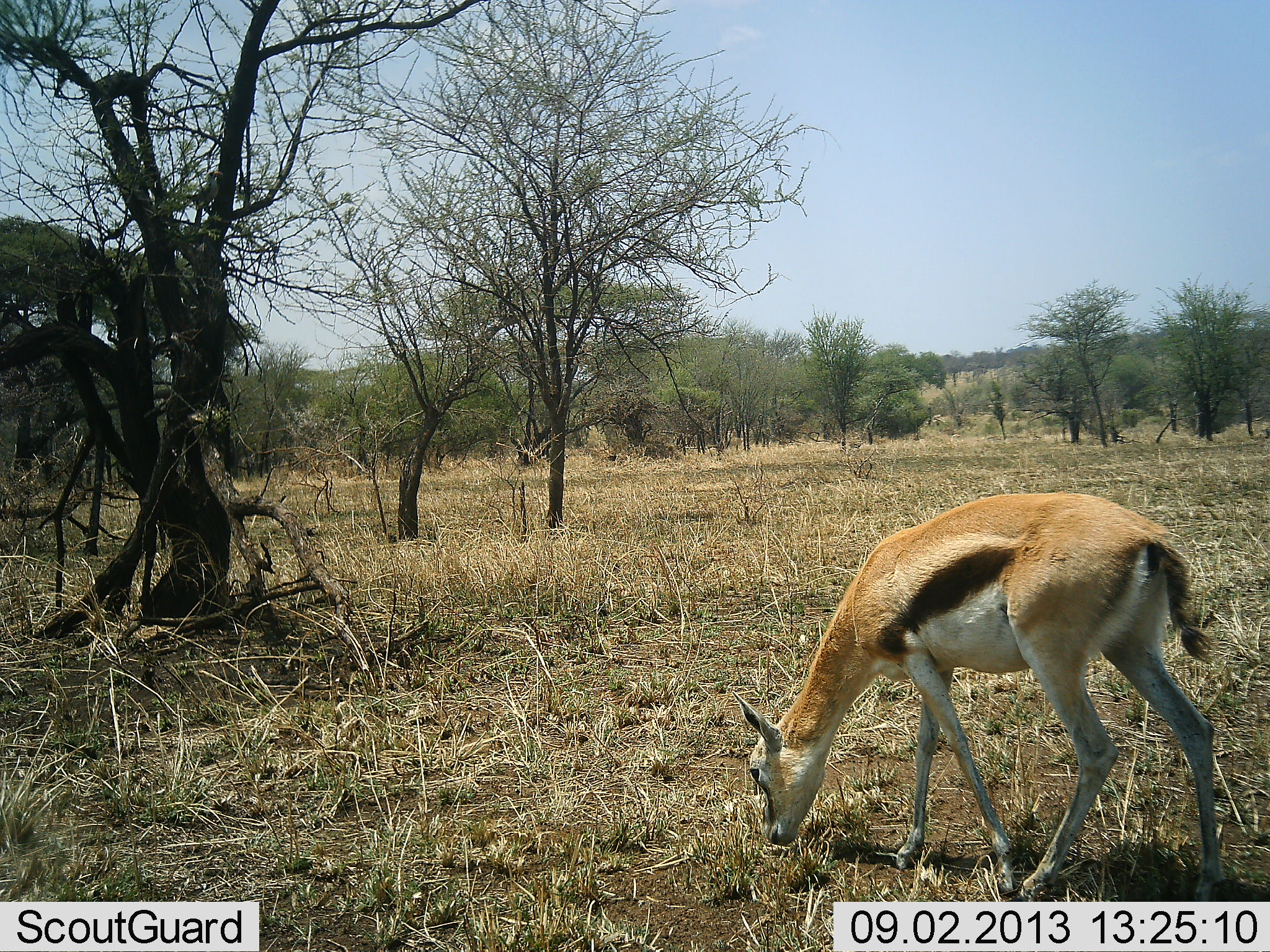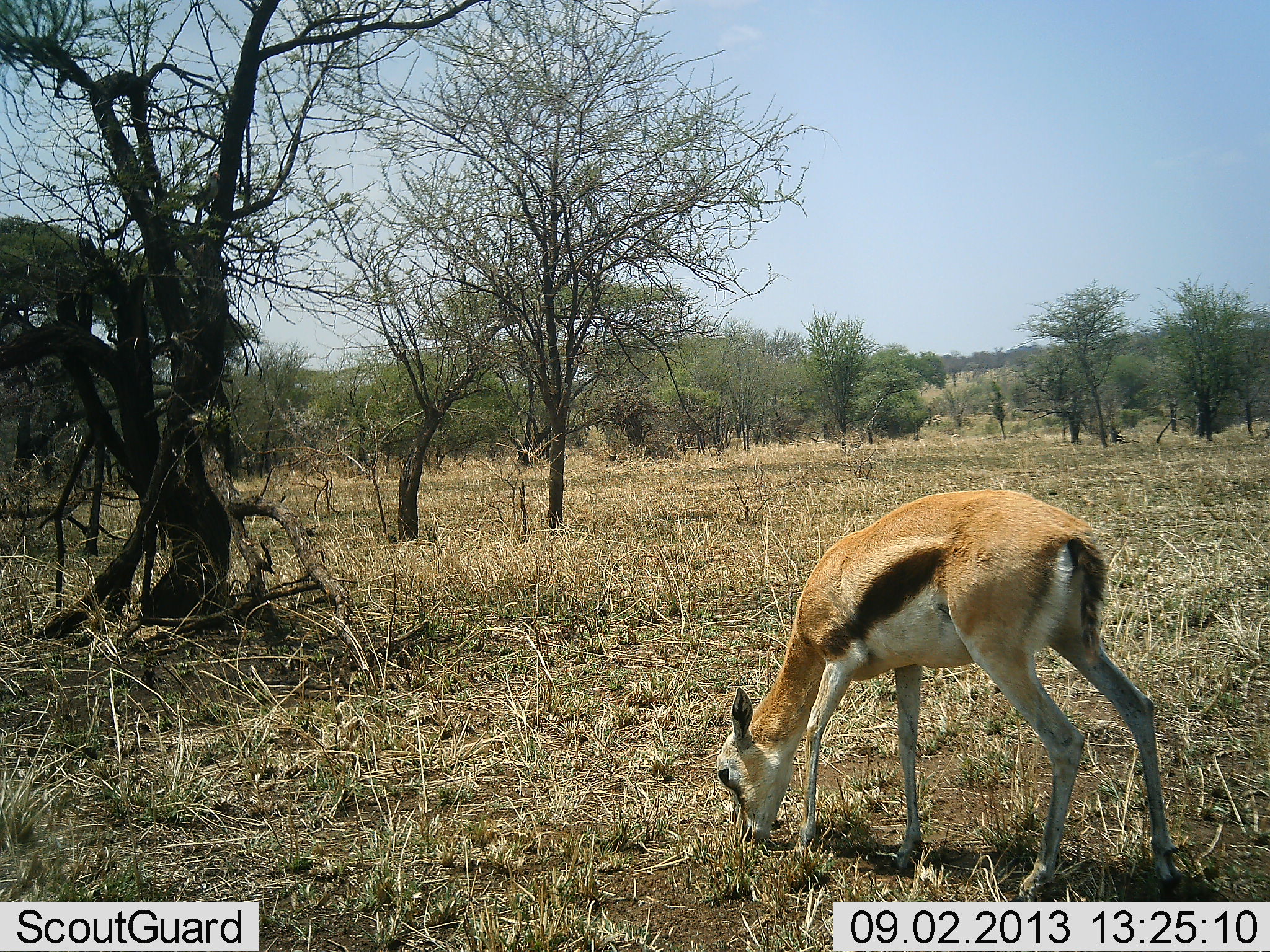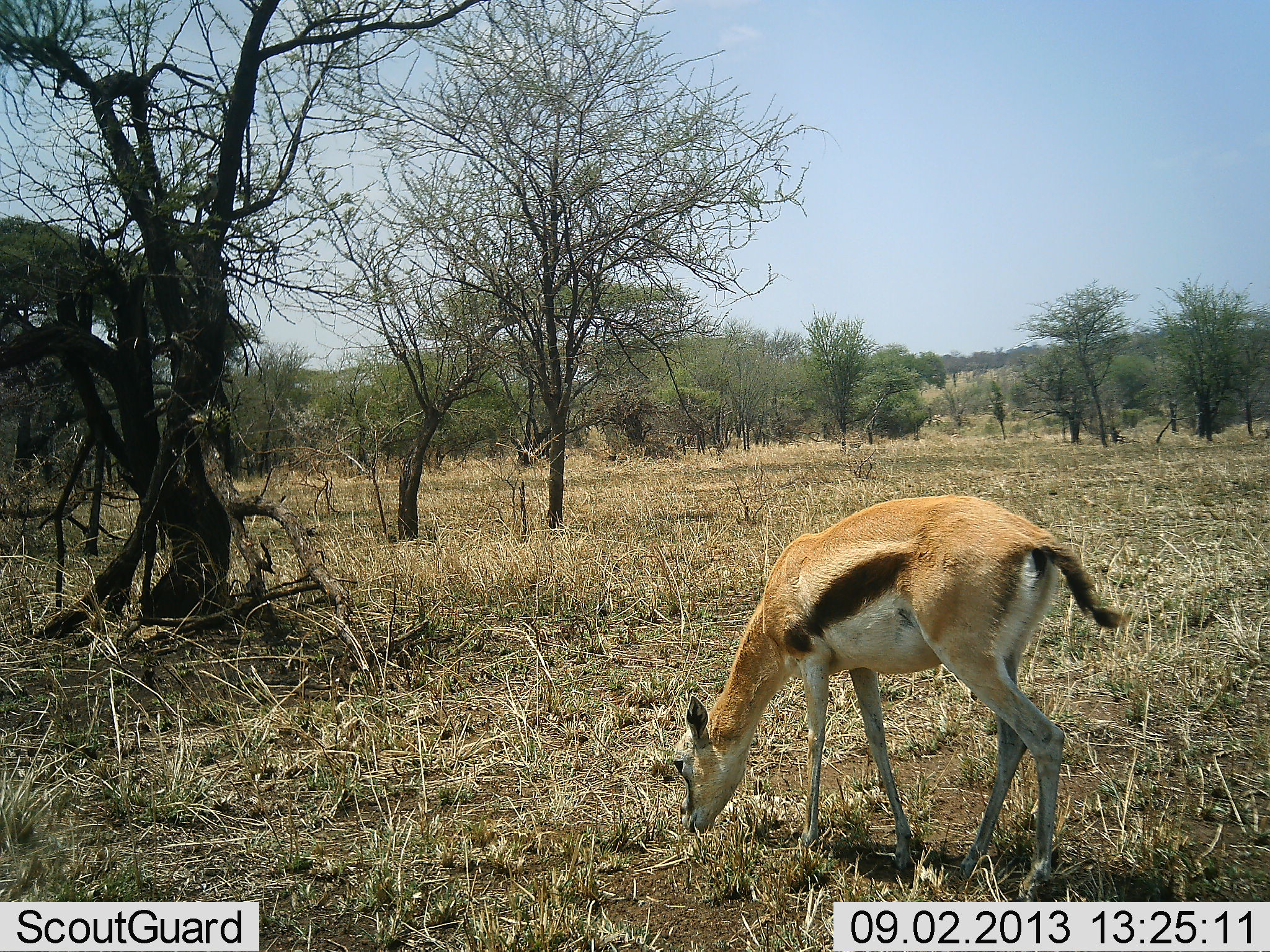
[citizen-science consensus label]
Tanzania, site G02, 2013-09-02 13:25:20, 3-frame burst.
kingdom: Animalia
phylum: Chordata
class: Mammalia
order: Artiodactyla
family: Bovidae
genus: Eudorcas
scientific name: Eudorcas thomsonii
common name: thomson's gazelle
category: gazellethomsons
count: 1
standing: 10%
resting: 0%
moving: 0%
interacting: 0%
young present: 10%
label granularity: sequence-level